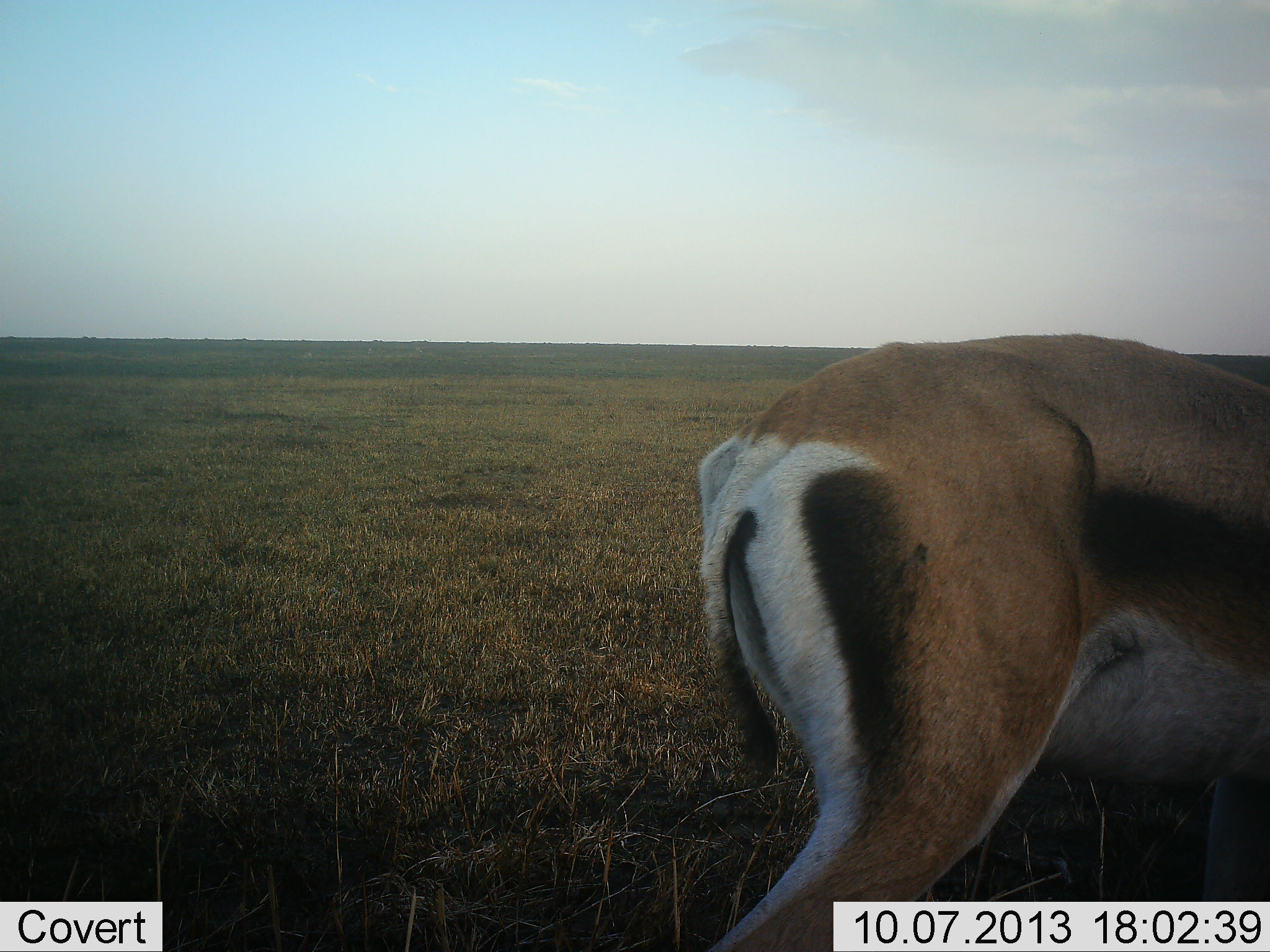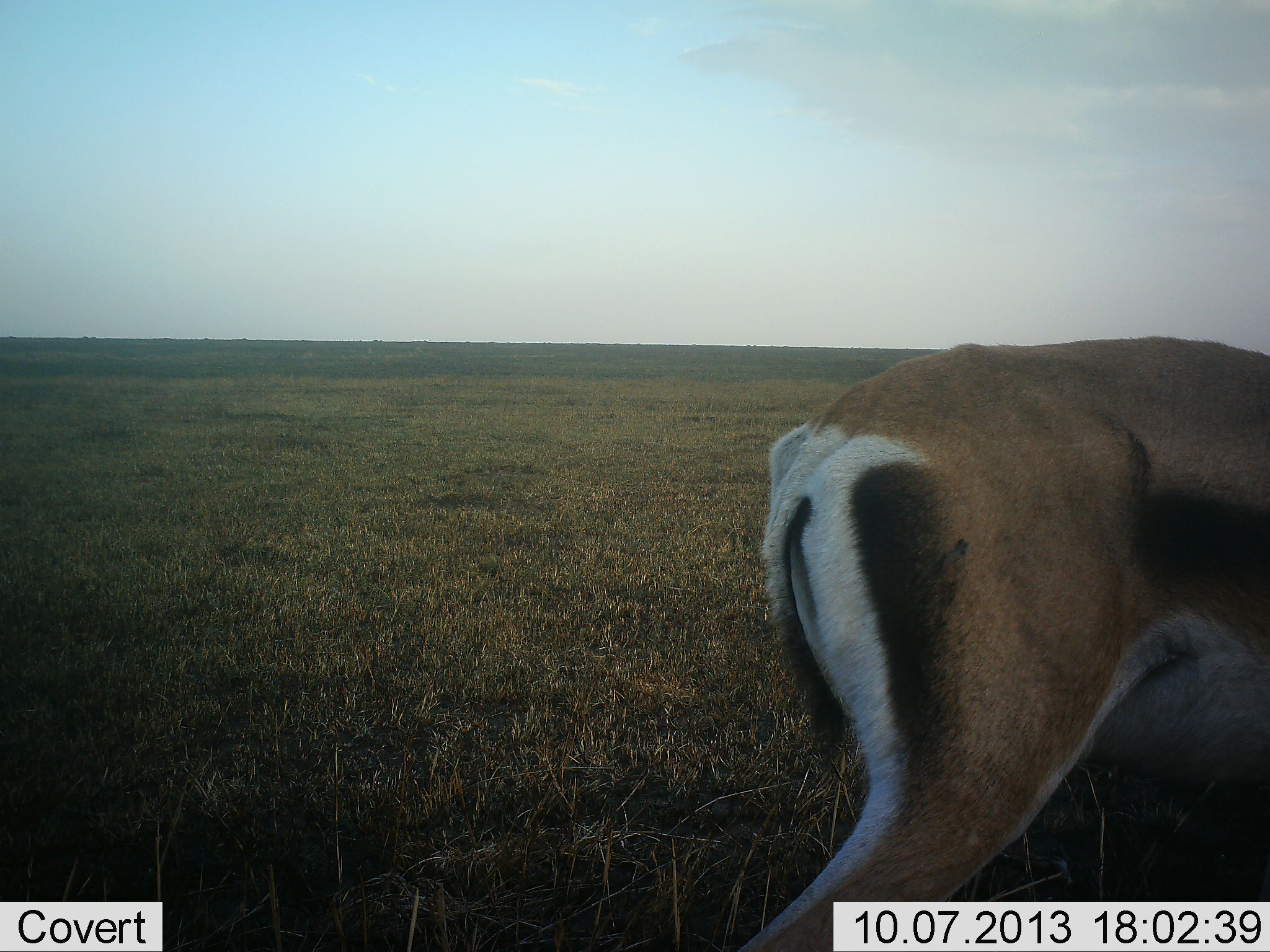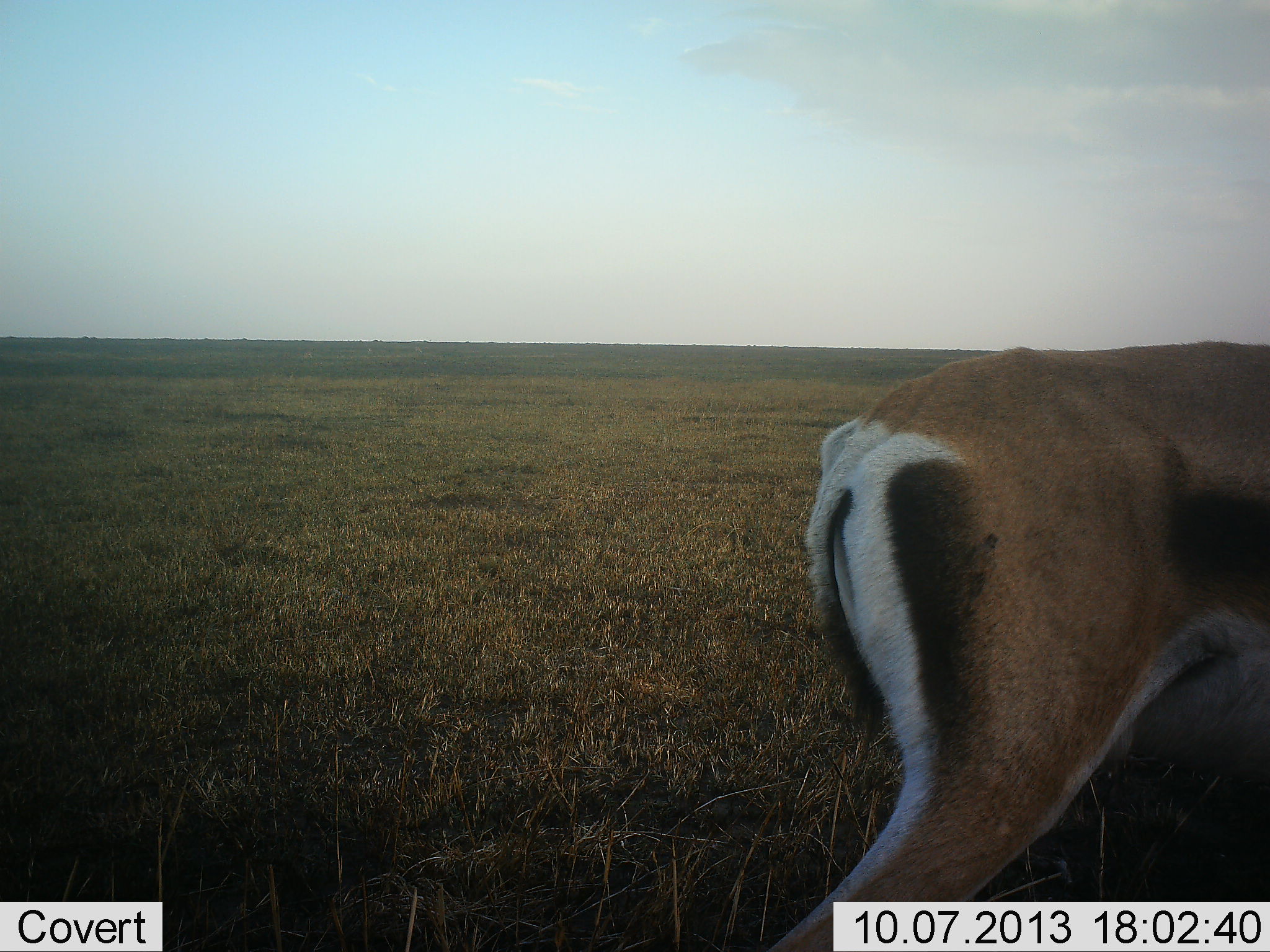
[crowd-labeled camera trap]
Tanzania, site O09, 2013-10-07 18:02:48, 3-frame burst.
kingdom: Animalia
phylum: Chordata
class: Mammalia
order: Artiodactyla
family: Bovidae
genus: Eudorcas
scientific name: Eudorcas thomsonii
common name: thomson's gazelle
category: gazellethomsons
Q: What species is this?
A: Gazellethomsons (thomson's gazelle) (Eudorcas thomsonii).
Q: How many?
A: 1.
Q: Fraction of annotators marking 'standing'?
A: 40%.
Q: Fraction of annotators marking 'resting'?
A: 0%.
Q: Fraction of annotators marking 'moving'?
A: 40%.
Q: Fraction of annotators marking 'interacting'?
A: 0%.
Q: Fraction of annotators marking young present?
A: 0%.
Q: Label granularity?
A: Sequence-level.